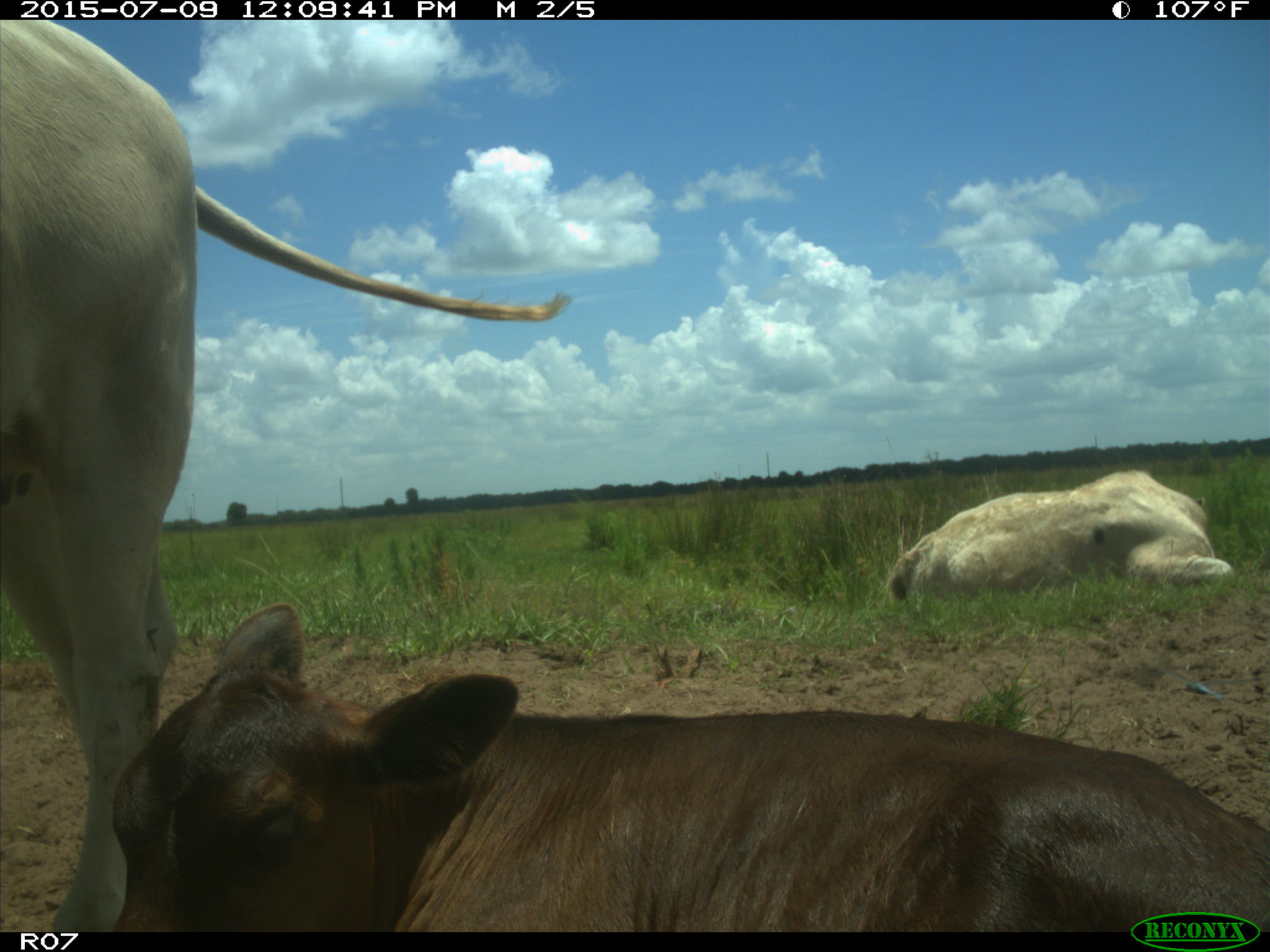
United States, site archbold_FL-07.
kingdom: Animalia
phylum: Chordata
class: Mammalia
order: Artiodactyla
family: Bovidae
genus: Bos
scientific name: Bos taurus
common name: domestic cow